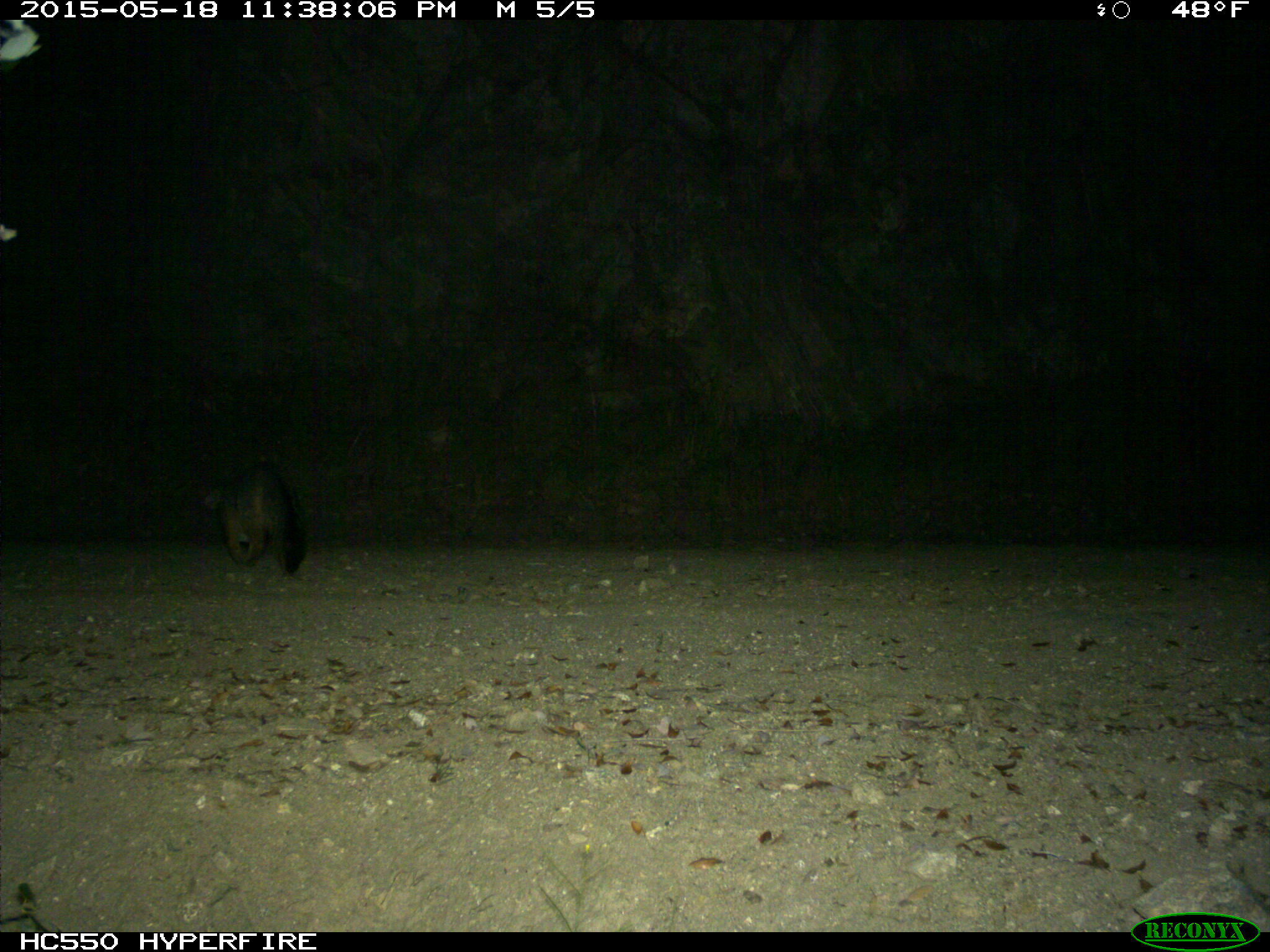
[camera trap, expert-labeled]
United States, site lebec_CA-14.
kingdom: Animalia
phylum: Chordata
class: Mammalia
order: Carnivora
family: Canidae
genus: Urocyon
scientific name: Urocyon cinereoargenteus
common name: gray fox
Urocyon cinereoargenteus (gray fox).